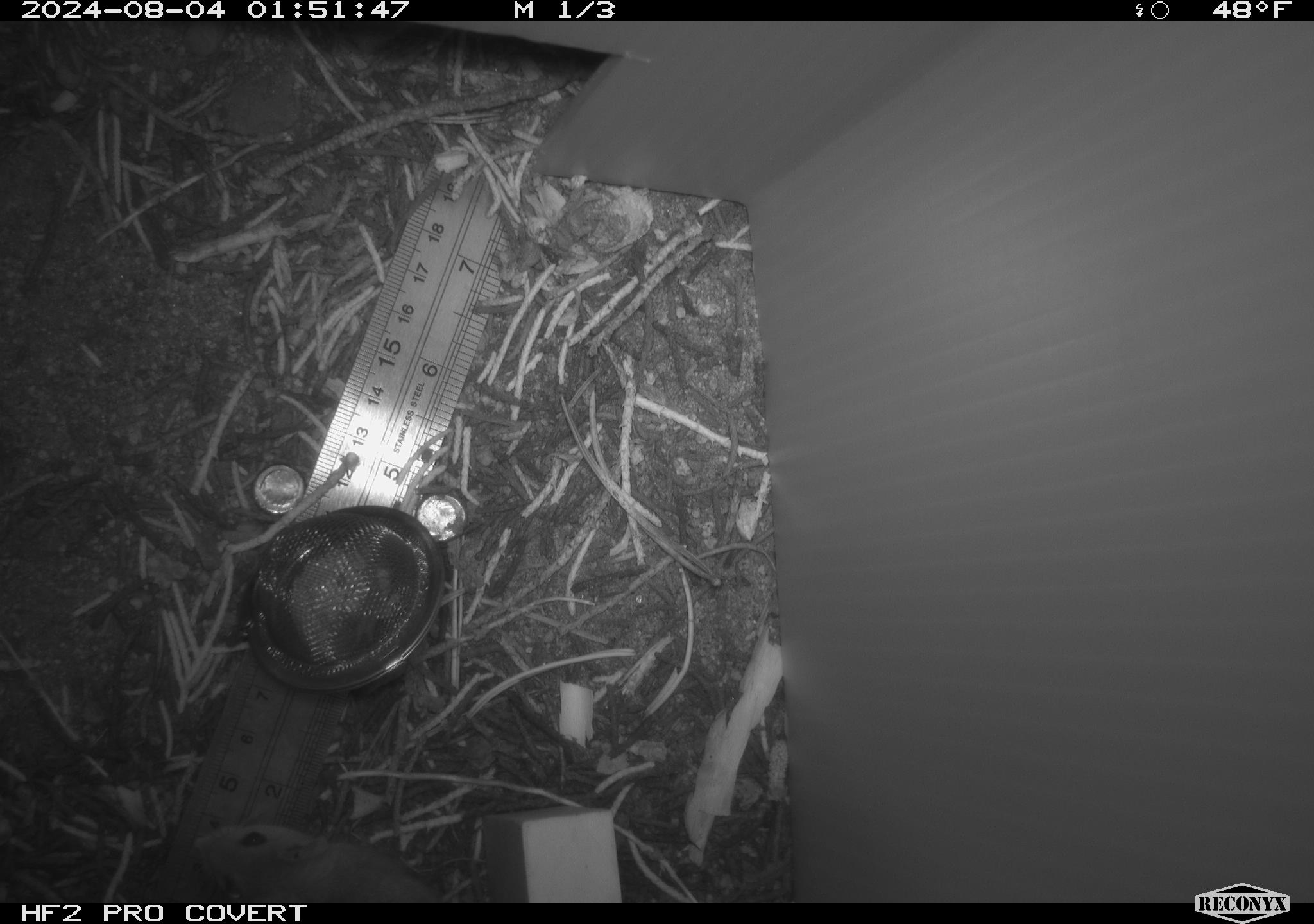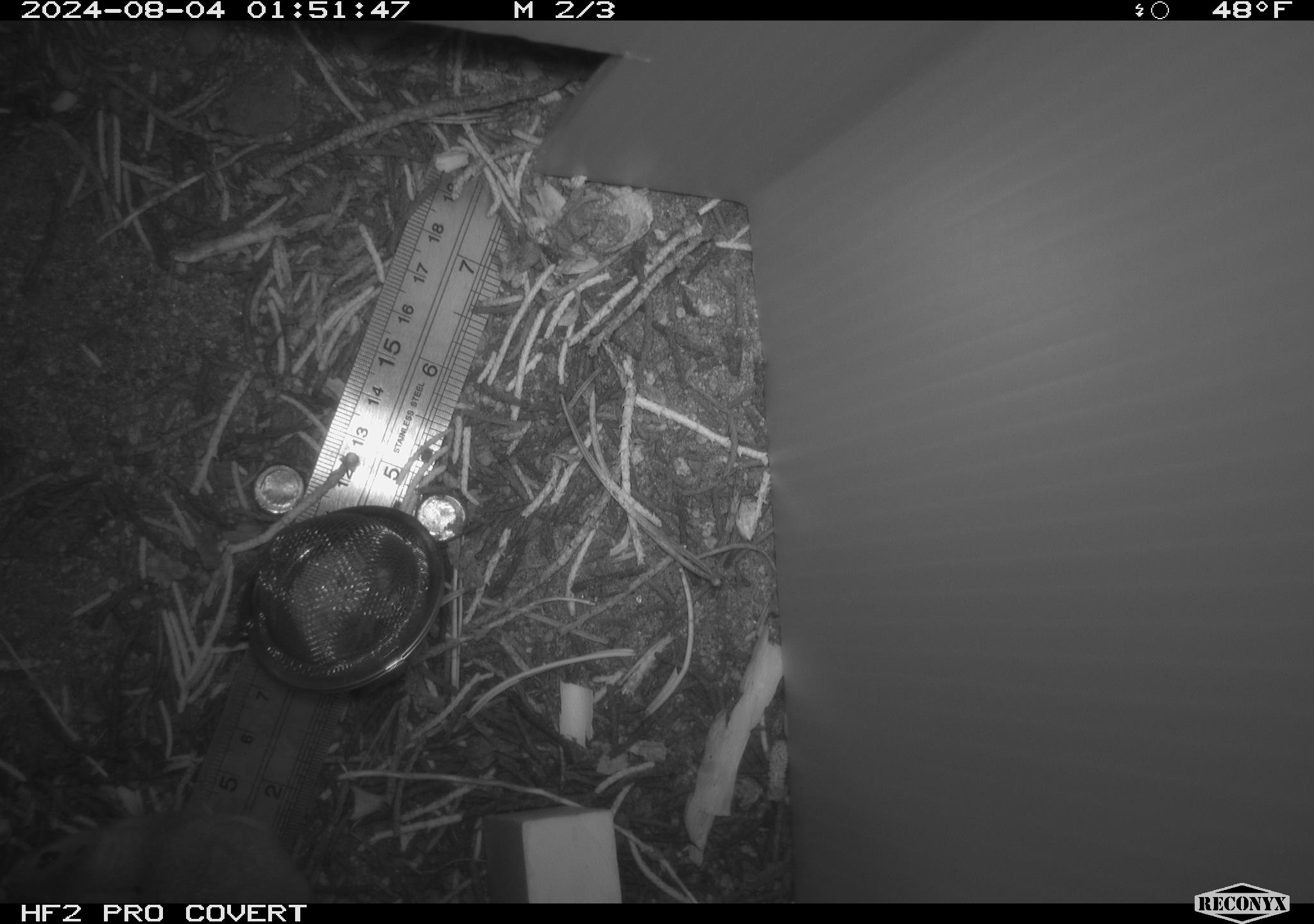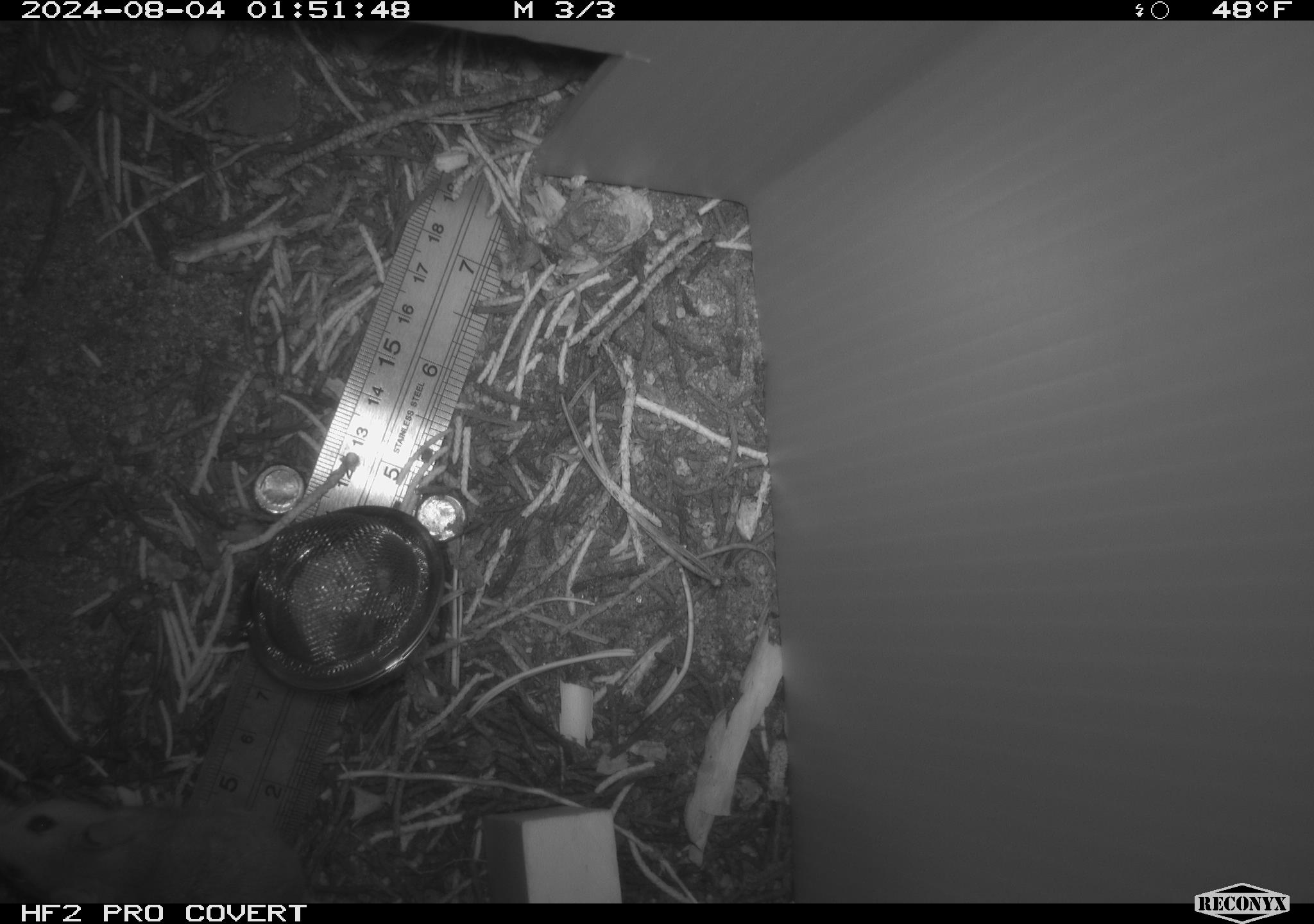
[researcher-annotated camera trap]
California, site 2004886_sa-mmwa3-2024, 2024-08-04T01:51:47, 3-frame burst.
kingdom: Animalia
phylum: Chordata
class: Mammalia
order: Rodentia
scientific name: Rodentia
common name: mouse species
Mouse species (Rodentia).